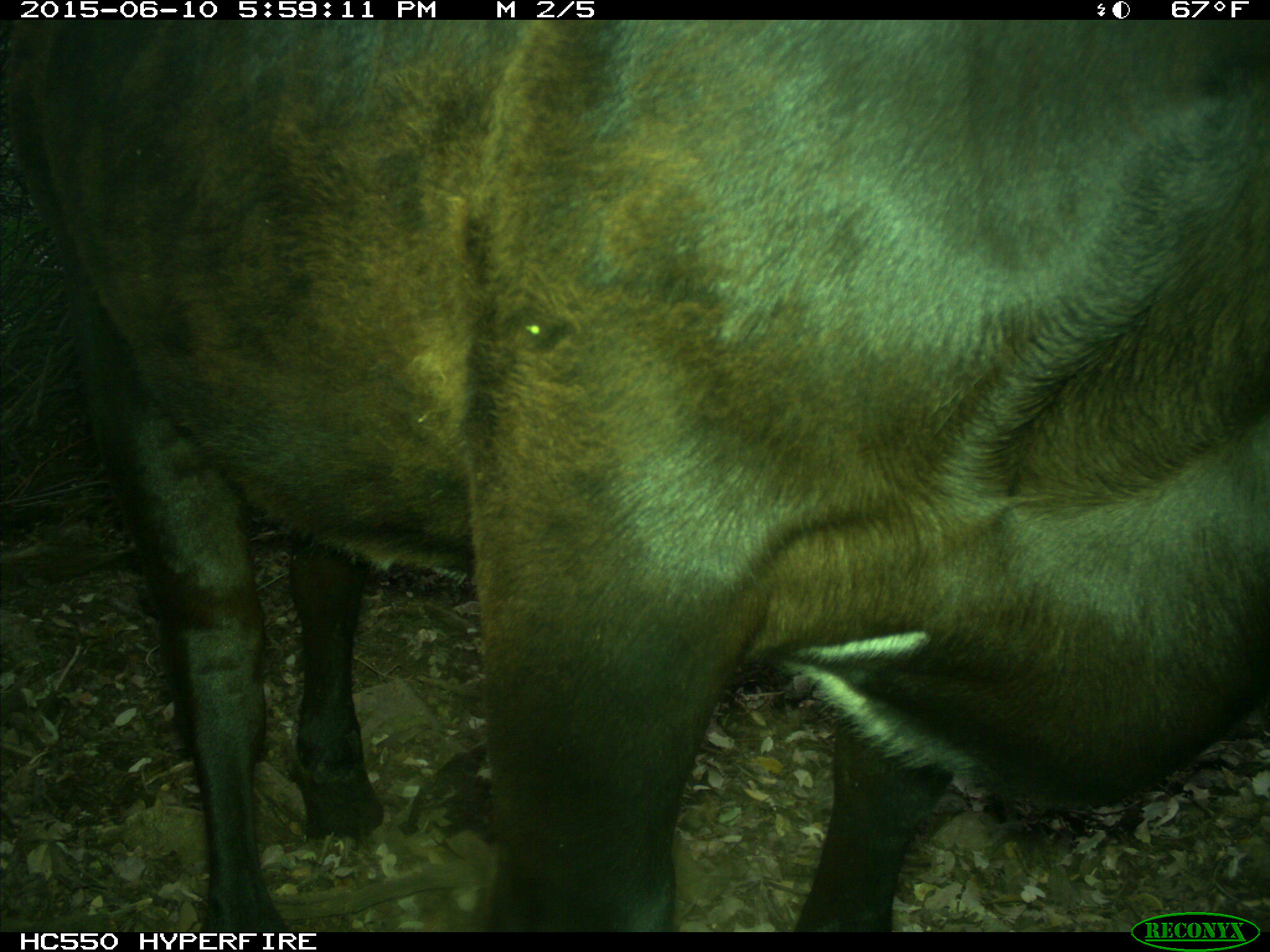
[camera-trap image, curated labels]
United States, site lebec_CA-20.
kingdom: Animalia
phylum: Chordata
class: Mammalia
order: Artiodactyla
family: Bovidae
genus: Bos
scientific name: Bos taurus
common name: domestic cow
Bos taurus (domestic cow).